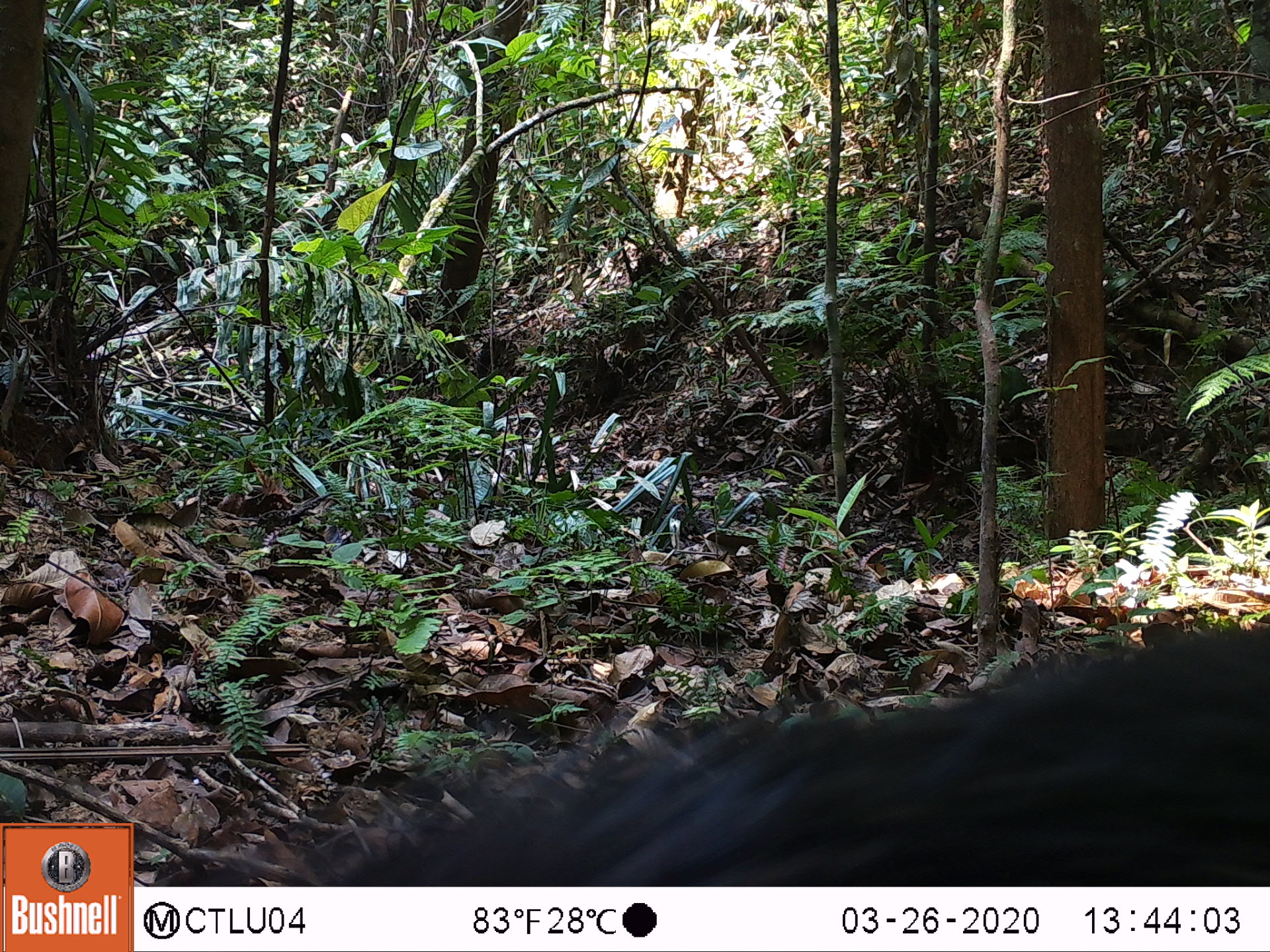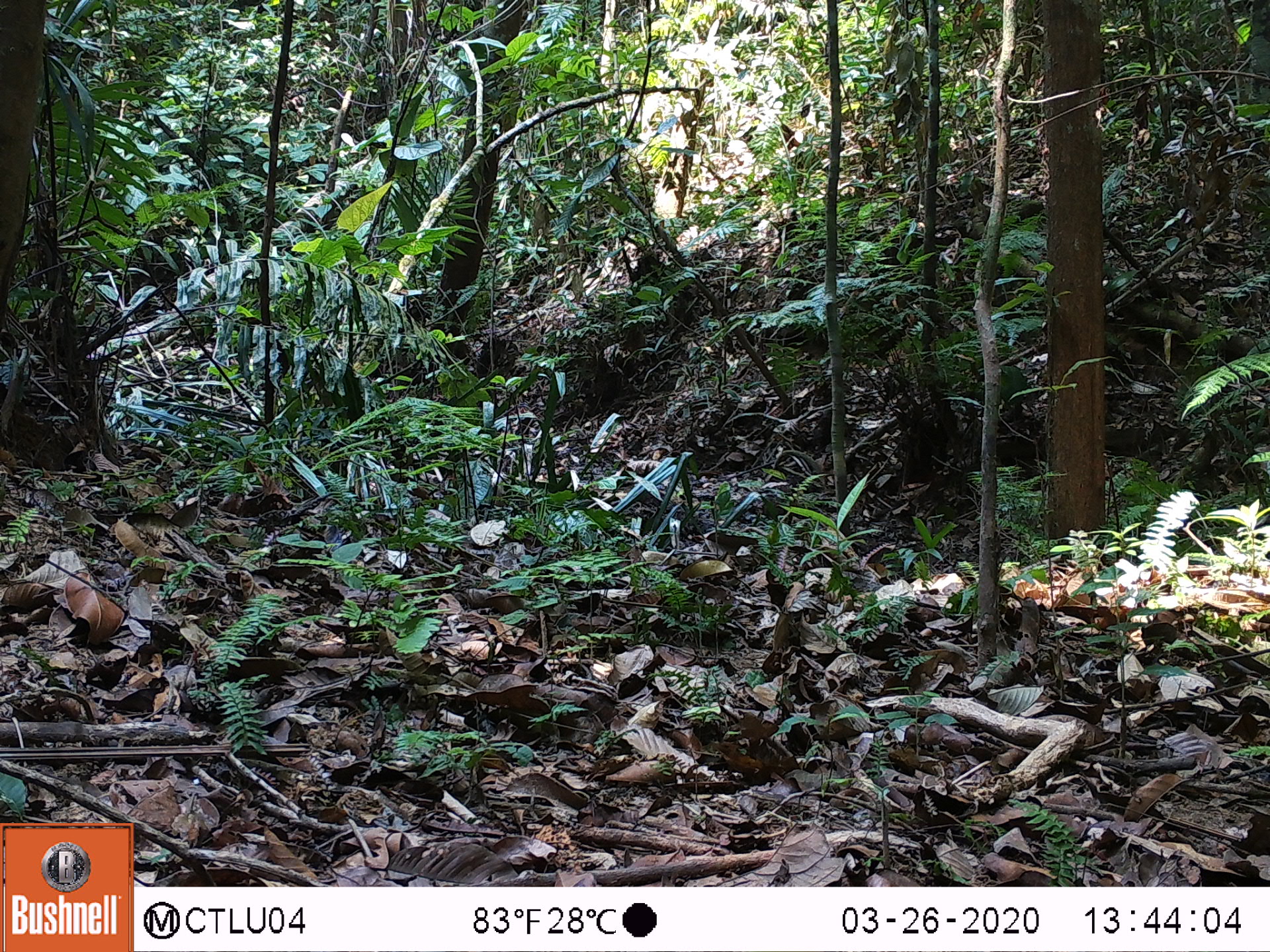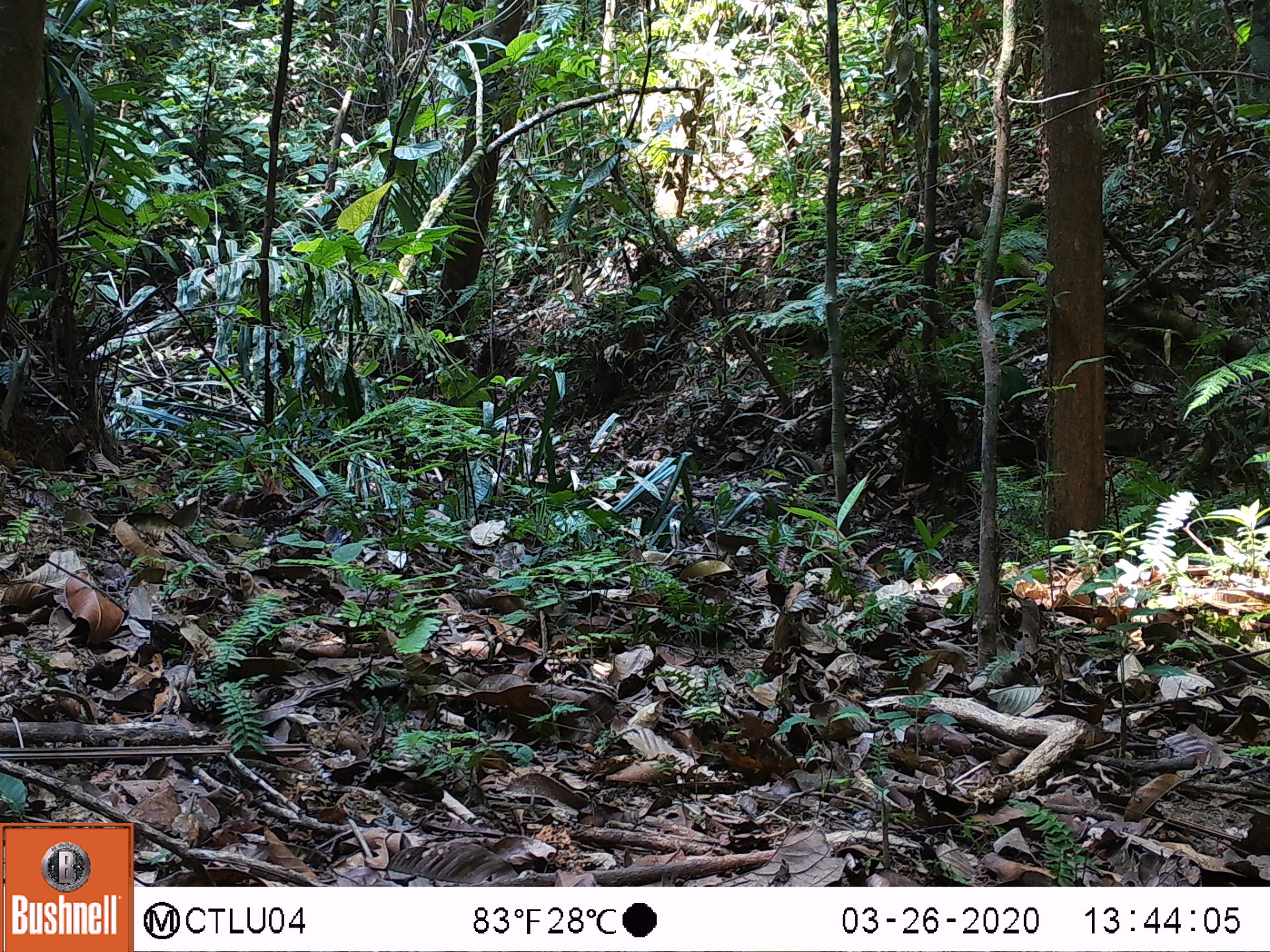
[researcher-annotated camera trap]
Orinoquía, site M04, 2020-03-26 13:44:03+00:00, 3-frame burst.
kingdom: Animalia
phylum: Chordata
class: Mammalia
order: Artiodactyla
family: Tayassuidae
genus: Pecari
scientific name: Pecari tajacu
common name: collared peccary